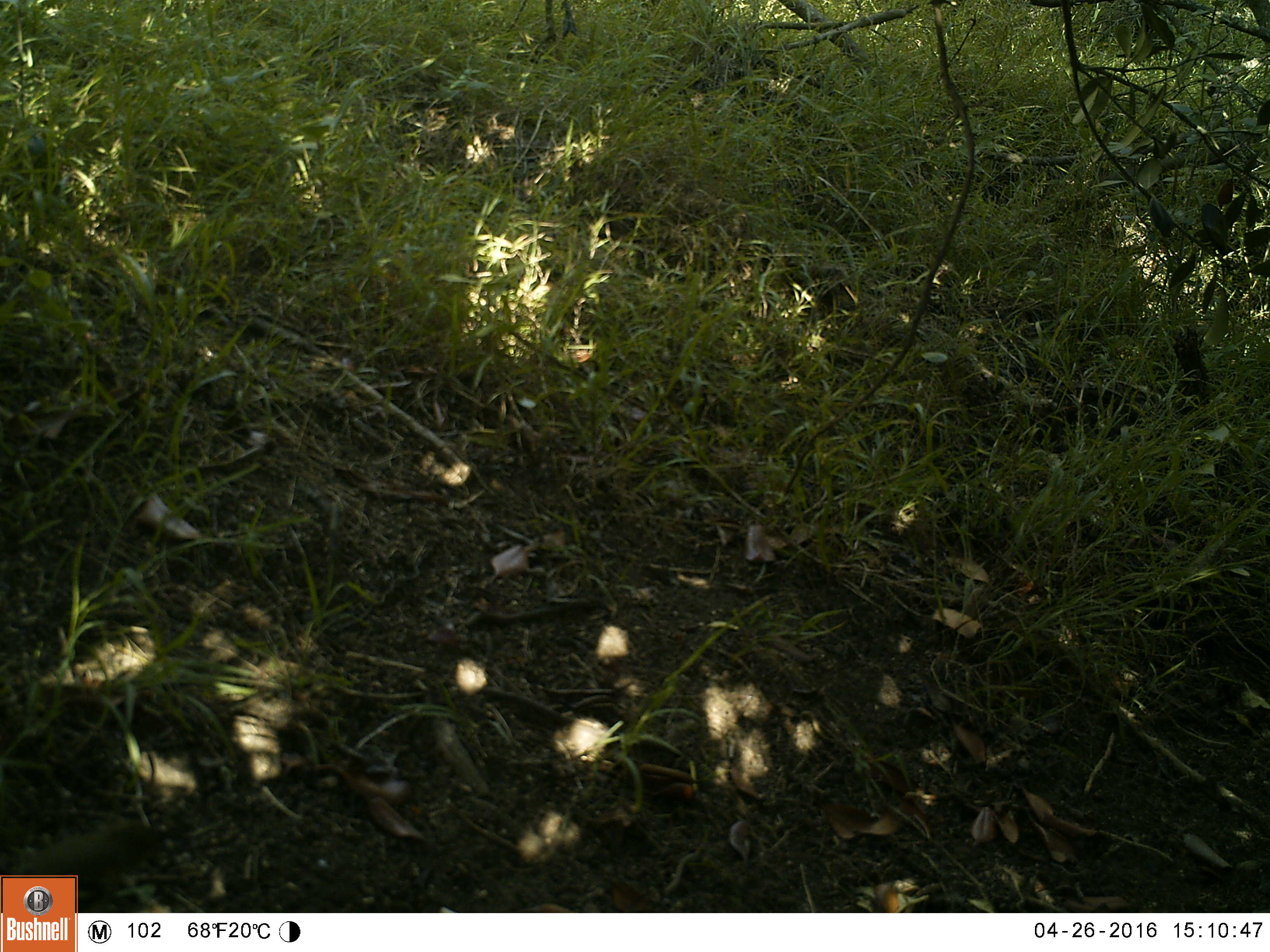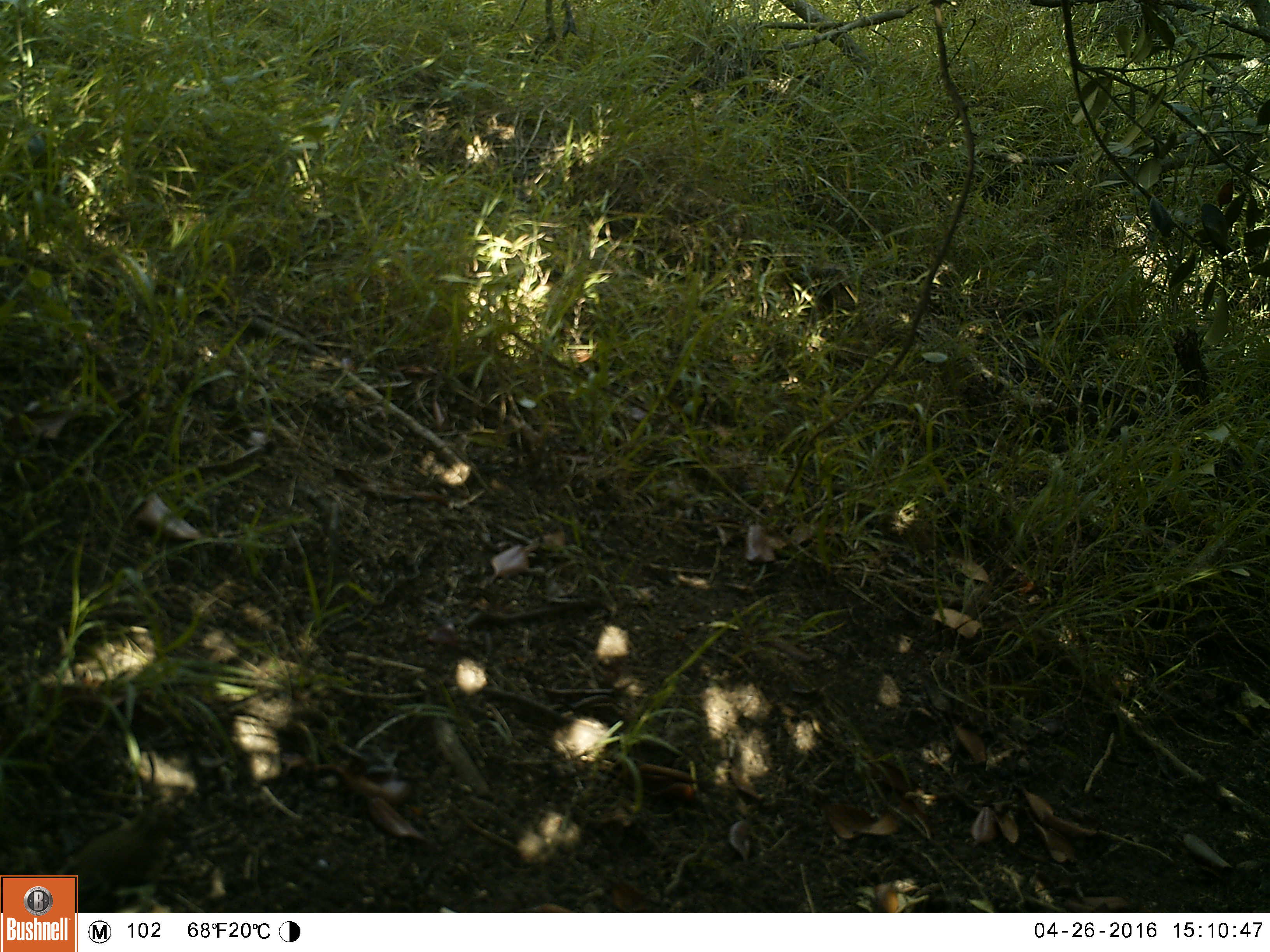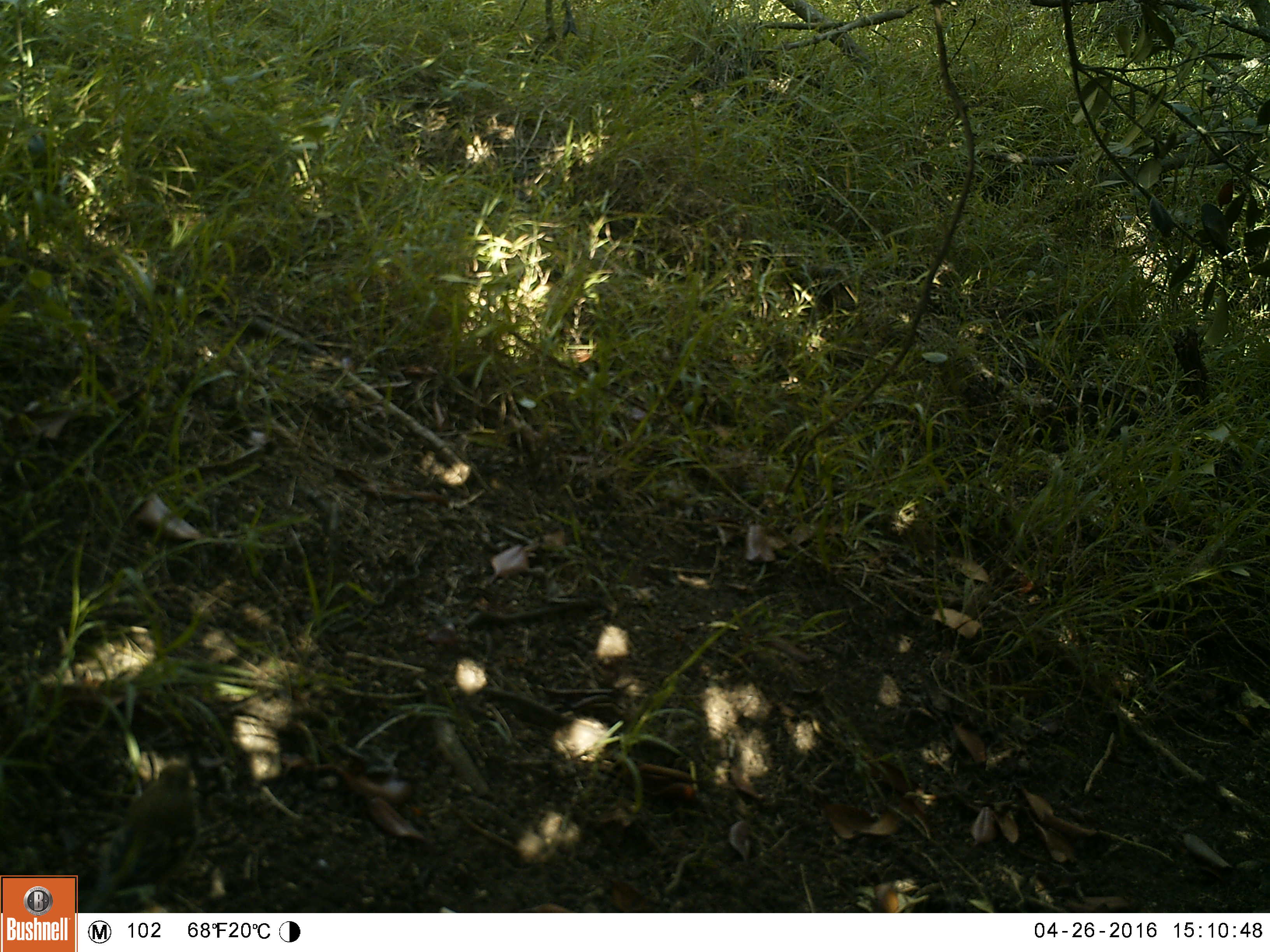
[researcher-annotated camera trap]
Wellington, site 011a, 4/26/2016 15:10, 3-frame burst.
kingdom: Animalia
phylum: Chordata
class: Aves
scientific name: Aves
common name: bird